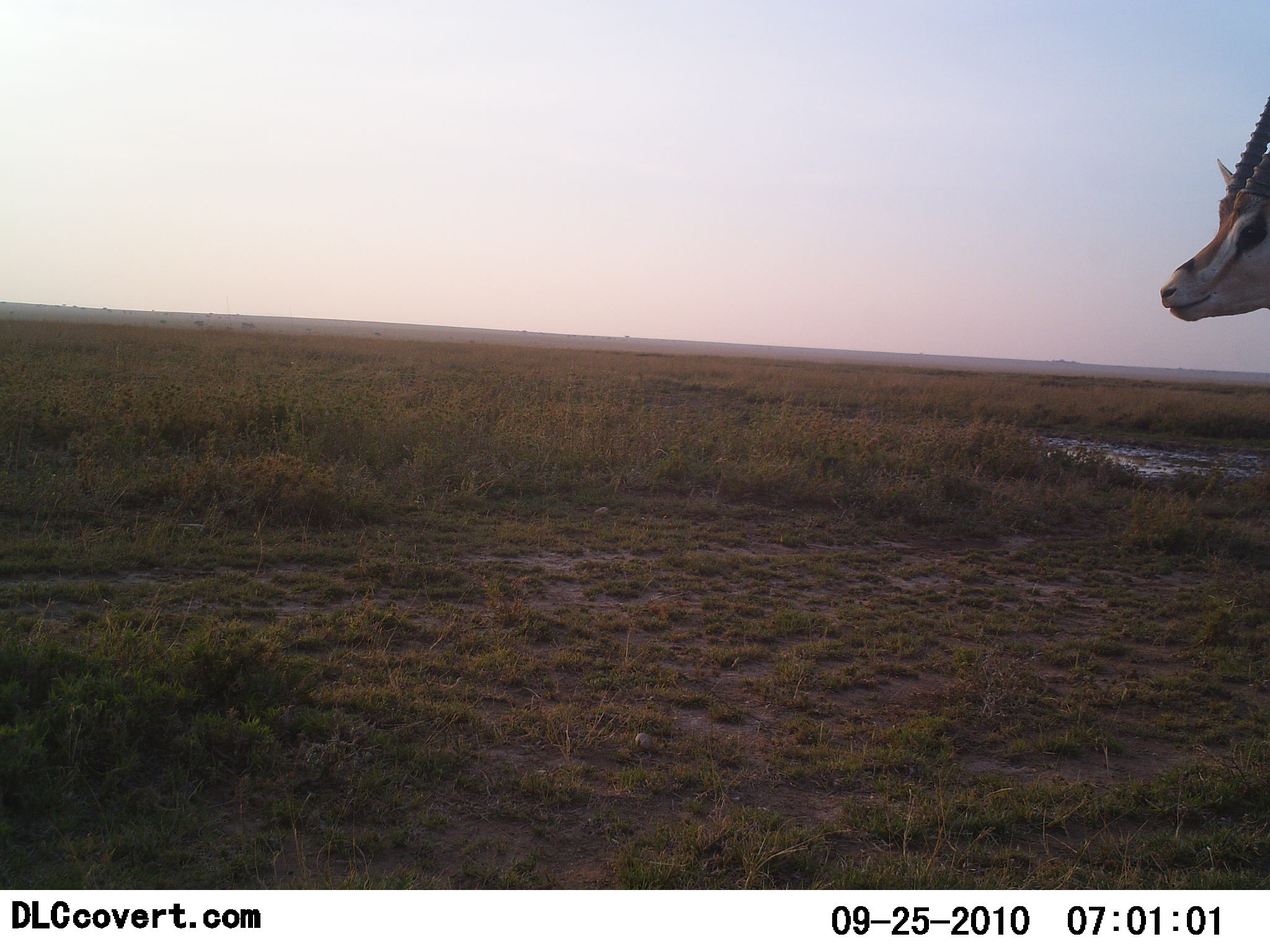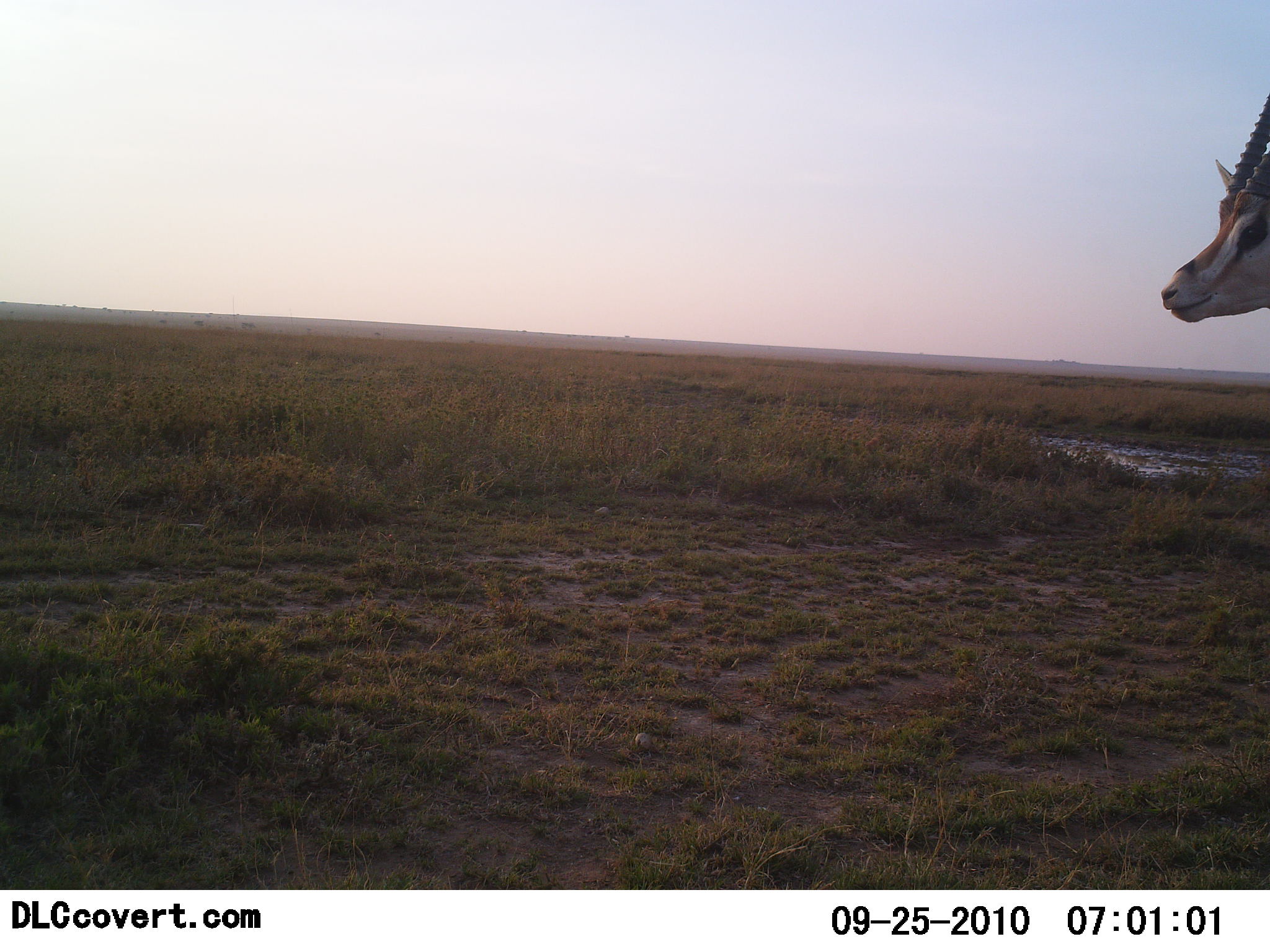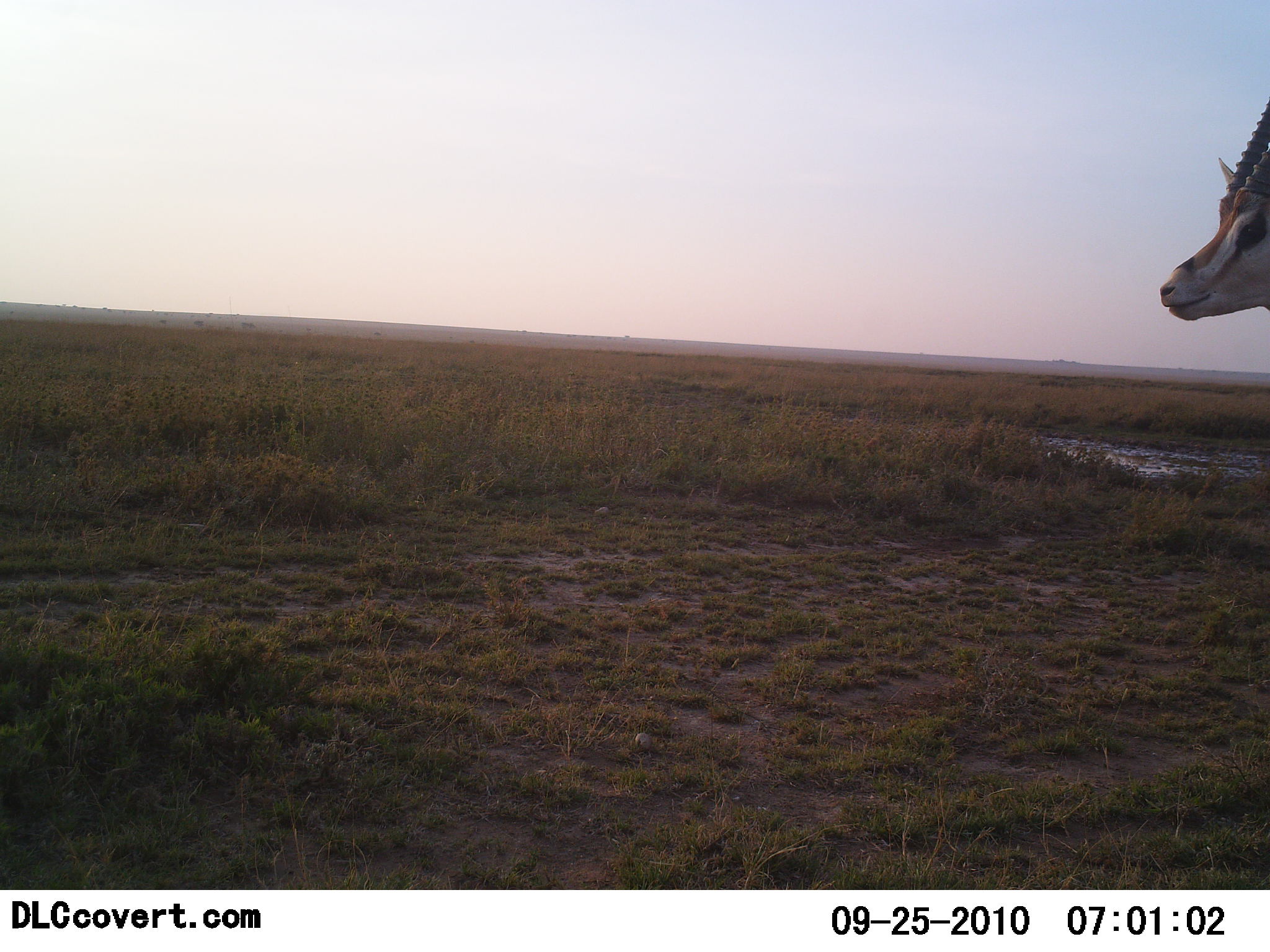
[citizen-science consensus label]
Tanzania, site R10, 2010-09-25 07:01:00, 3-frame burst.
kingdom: Animalia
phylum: Chordata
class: Mammalia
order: Artiodactyla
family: Bovidae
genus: Nanger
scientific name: Nanger granti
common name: grant's gazelle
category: gazellegrants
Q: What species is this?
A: Gazellegrants (grant's gazelle) (Nanger granti).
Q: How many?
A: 1.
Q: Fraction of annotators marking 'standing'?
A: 92%.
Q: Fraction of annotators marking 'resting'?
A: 0%.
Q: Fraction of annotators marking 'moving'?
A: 8%.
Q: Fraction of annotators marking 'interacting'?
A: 0%.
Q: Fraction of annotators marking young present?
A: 0%.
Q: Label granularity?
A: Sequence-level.